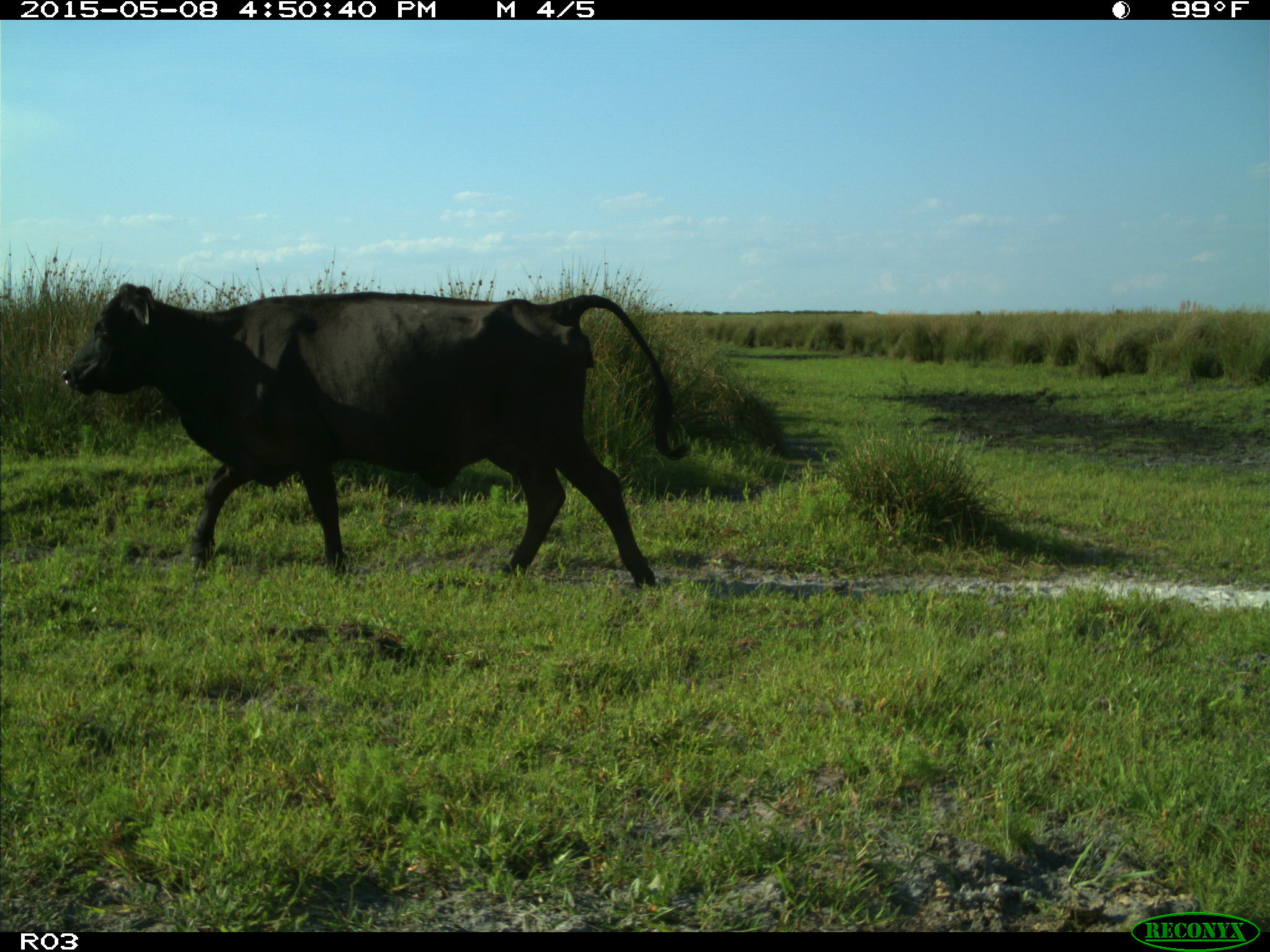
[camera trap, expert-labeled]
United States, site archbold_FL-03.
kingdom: Animalia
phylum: Chordata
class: Mammalia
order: Artiodactyla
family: Bovidae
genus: Bos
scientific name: Bos taurus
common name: domestic cow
Bos taurus (domestic cow).